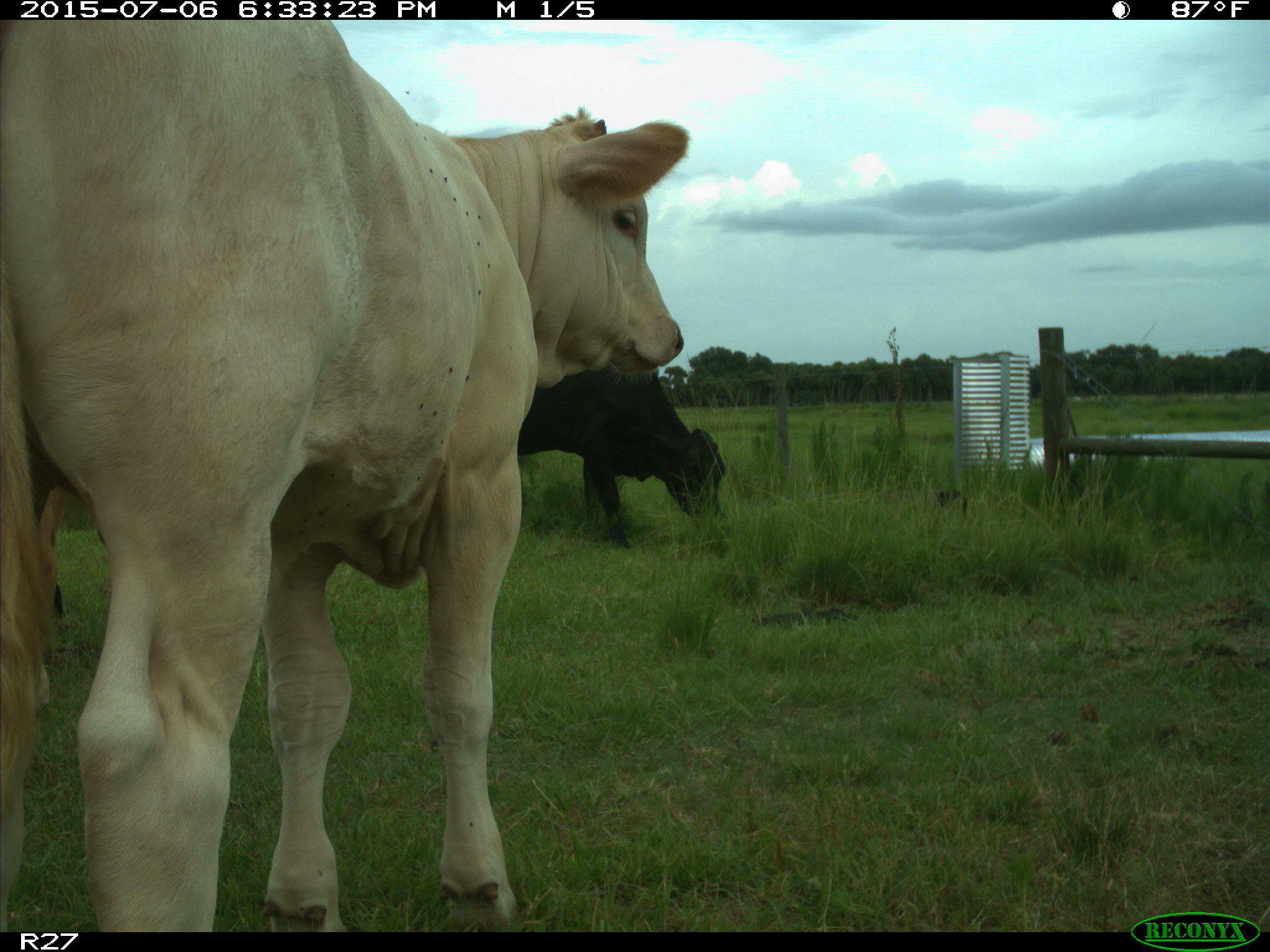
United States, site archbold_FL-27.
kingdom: Animalia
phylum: Chordata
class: Mammalia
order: Artiodactyla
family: Bovidae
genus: Bos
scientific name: Bos taurus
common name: domestic cow